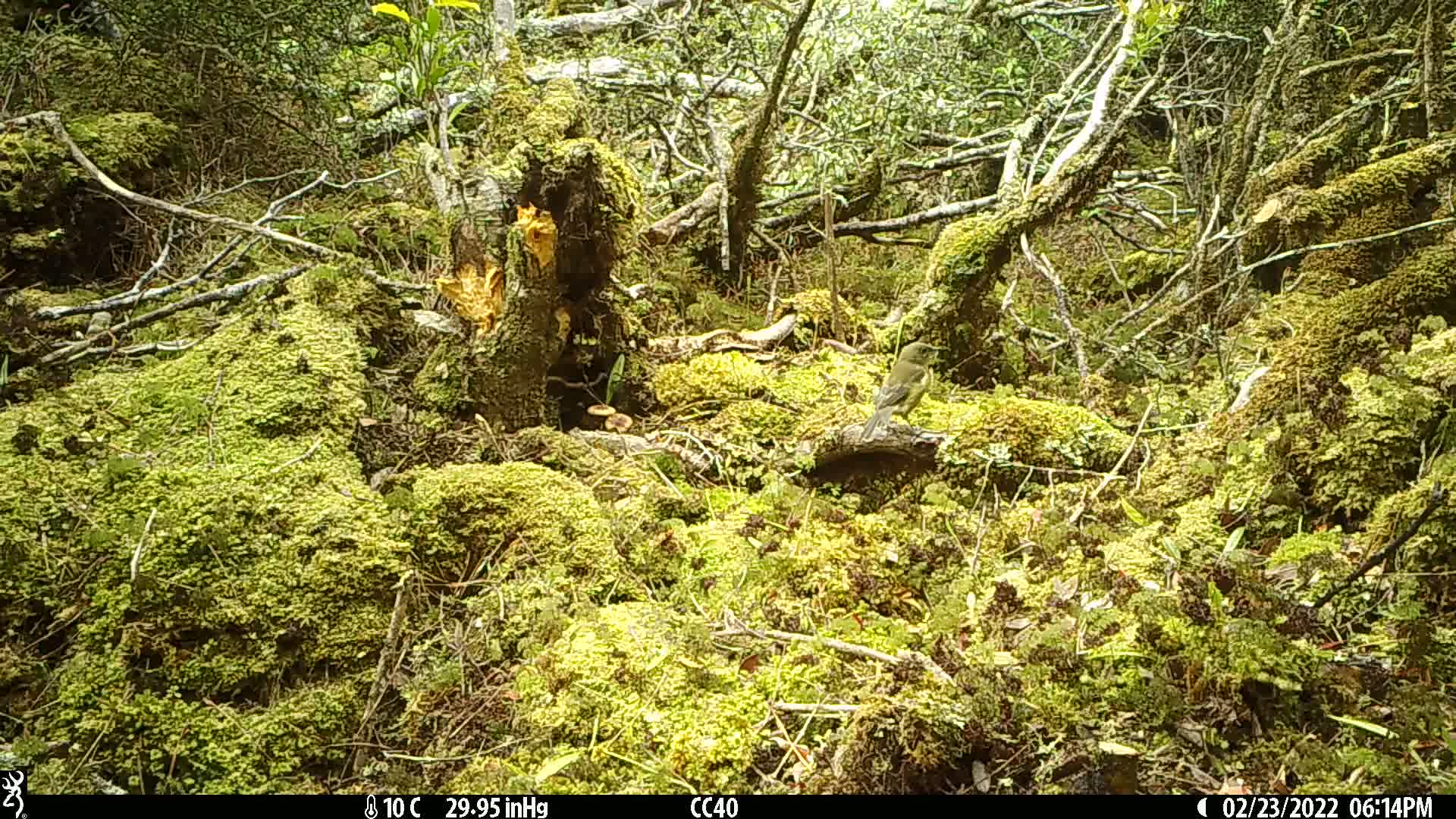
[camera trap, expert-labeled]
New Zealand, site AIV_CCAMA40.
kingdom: Animalia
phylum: Chordata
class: Aves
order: Passeriformes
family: Meliphagidae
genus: Anthornis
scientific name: Anthornis melanura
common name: new zealand bellbird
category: bellbird